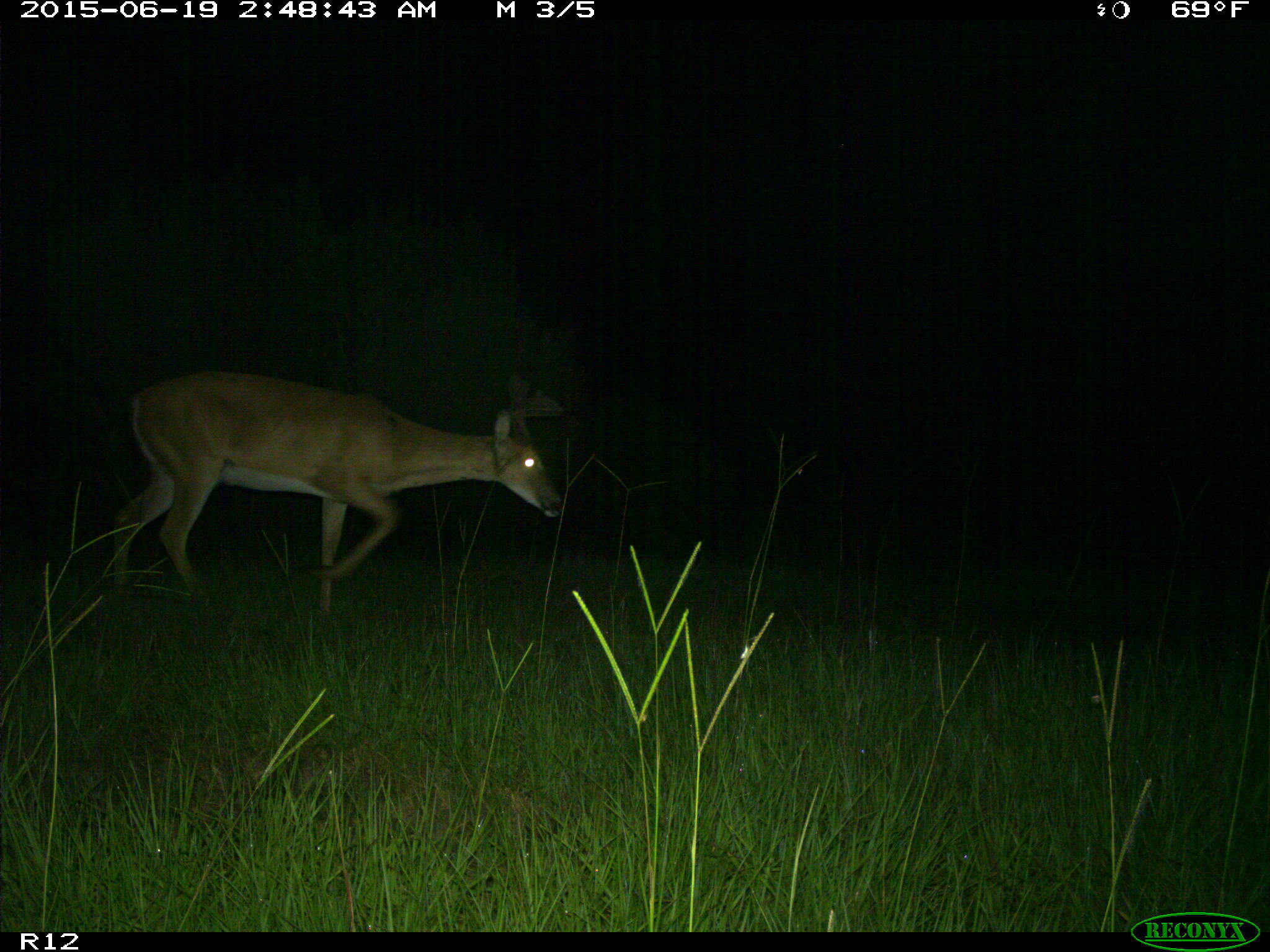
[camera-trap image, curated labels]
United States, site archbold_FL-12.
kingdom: Animalia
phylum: Chordata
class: Mammalia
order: Artiodactyla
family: Cervidae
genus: Odocoileus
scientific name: Odocoileus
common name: deer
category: unidentified deer